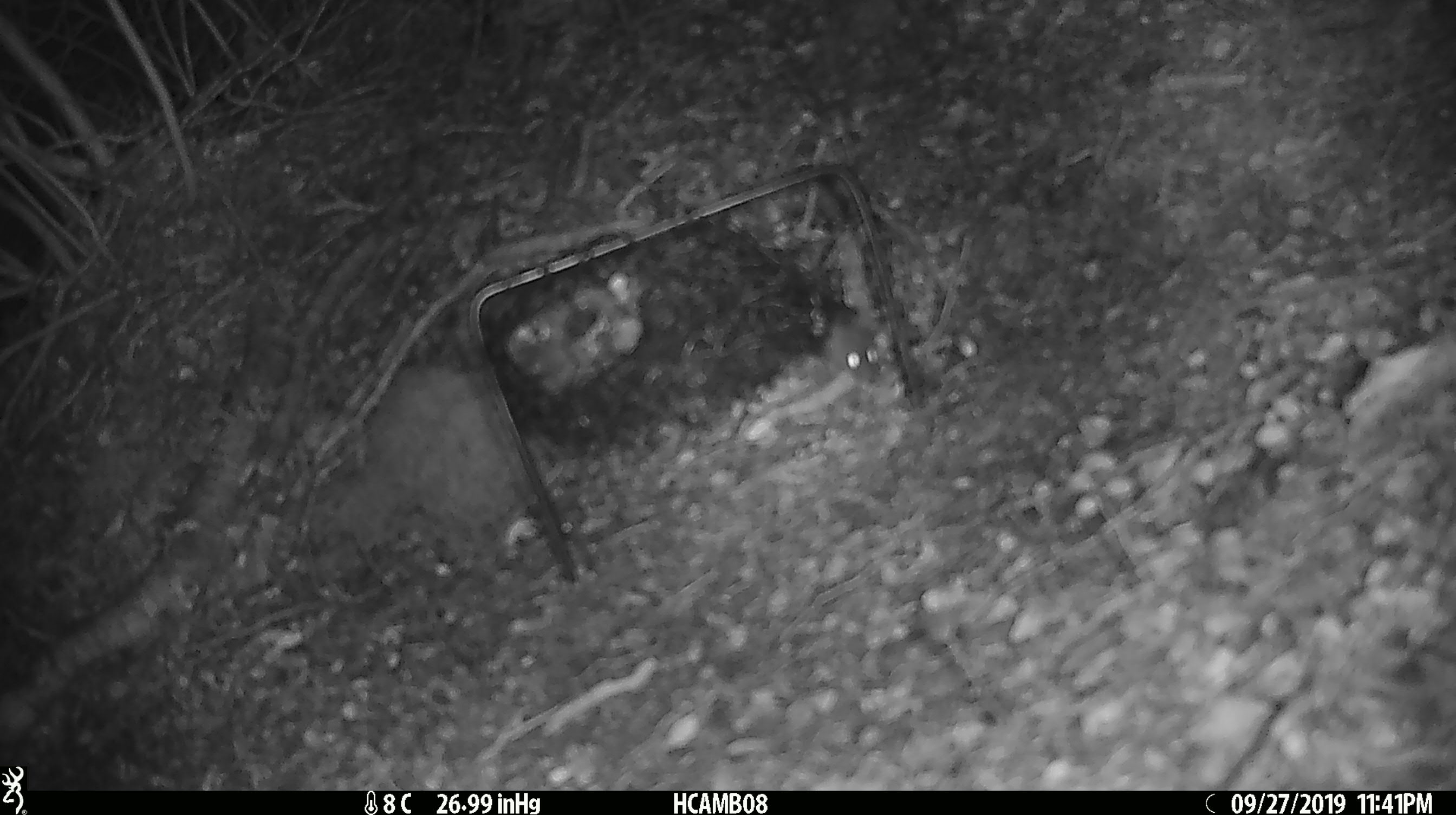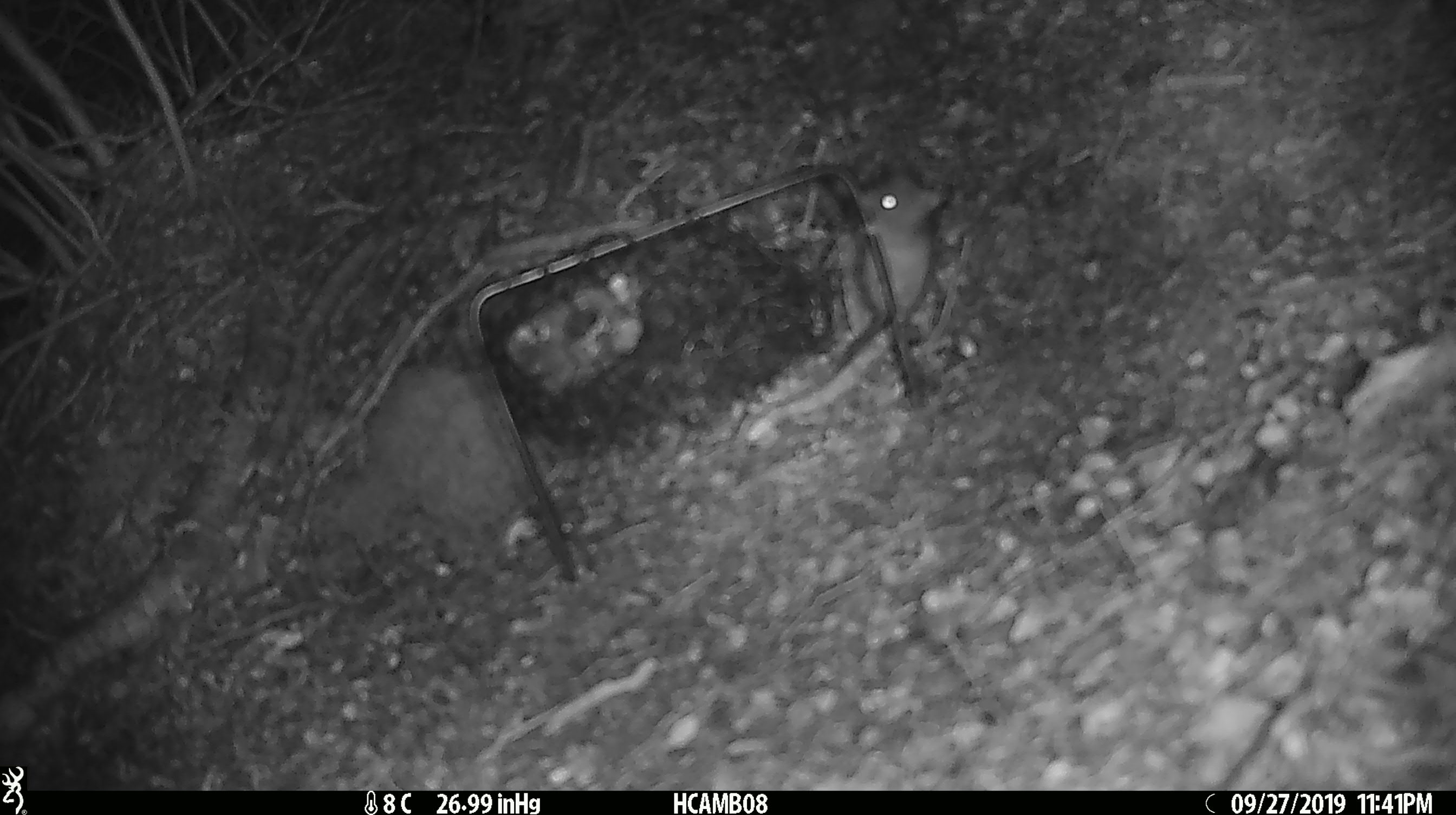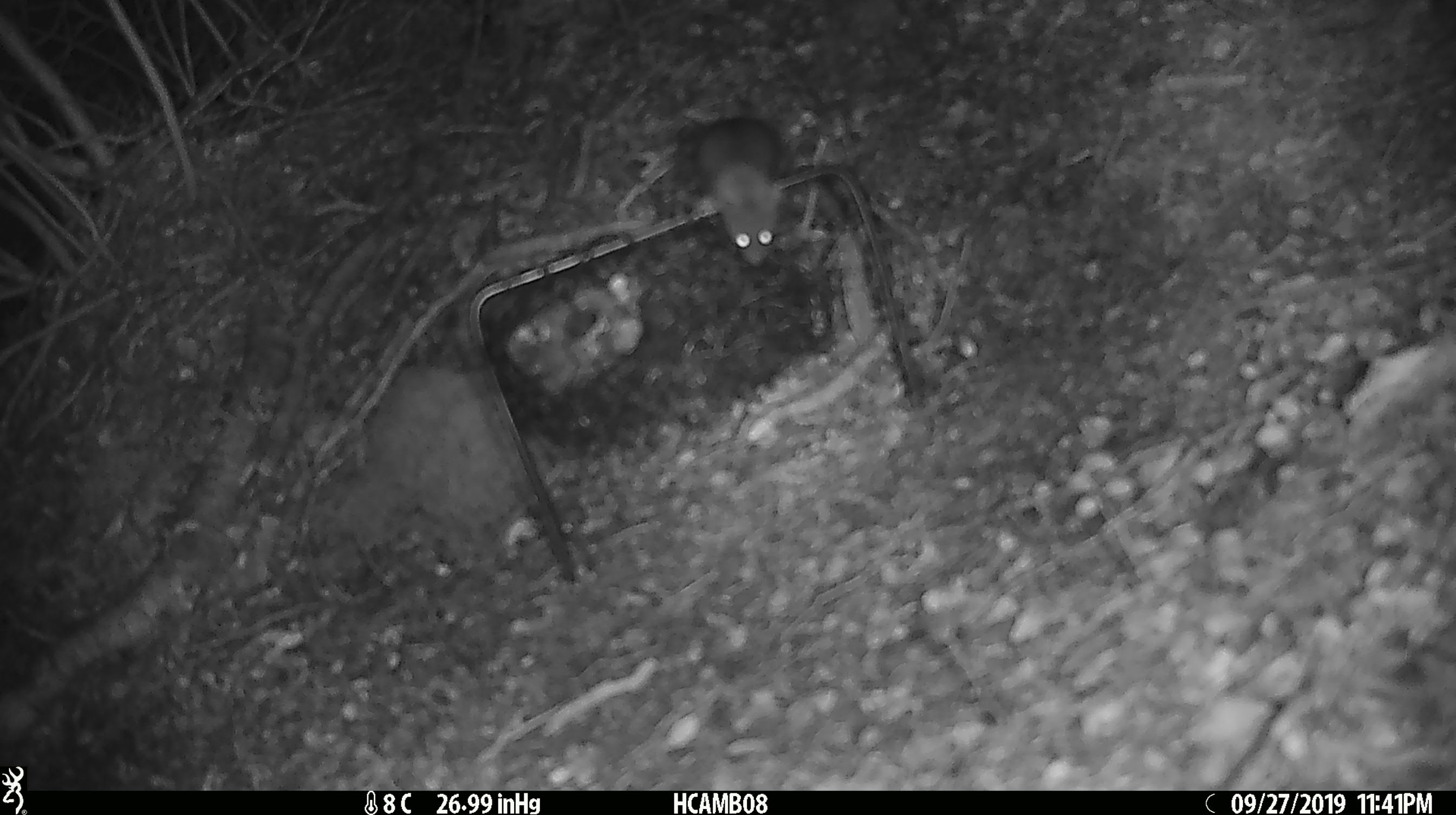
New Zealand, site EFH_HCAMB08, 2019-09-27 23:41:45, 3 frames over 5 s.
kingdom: Animalia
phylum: Chordata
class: Mammalia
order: Rodentia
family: Muridae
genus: Mus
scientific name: Mus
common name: mouse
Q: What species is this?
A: Mouse (Mus).